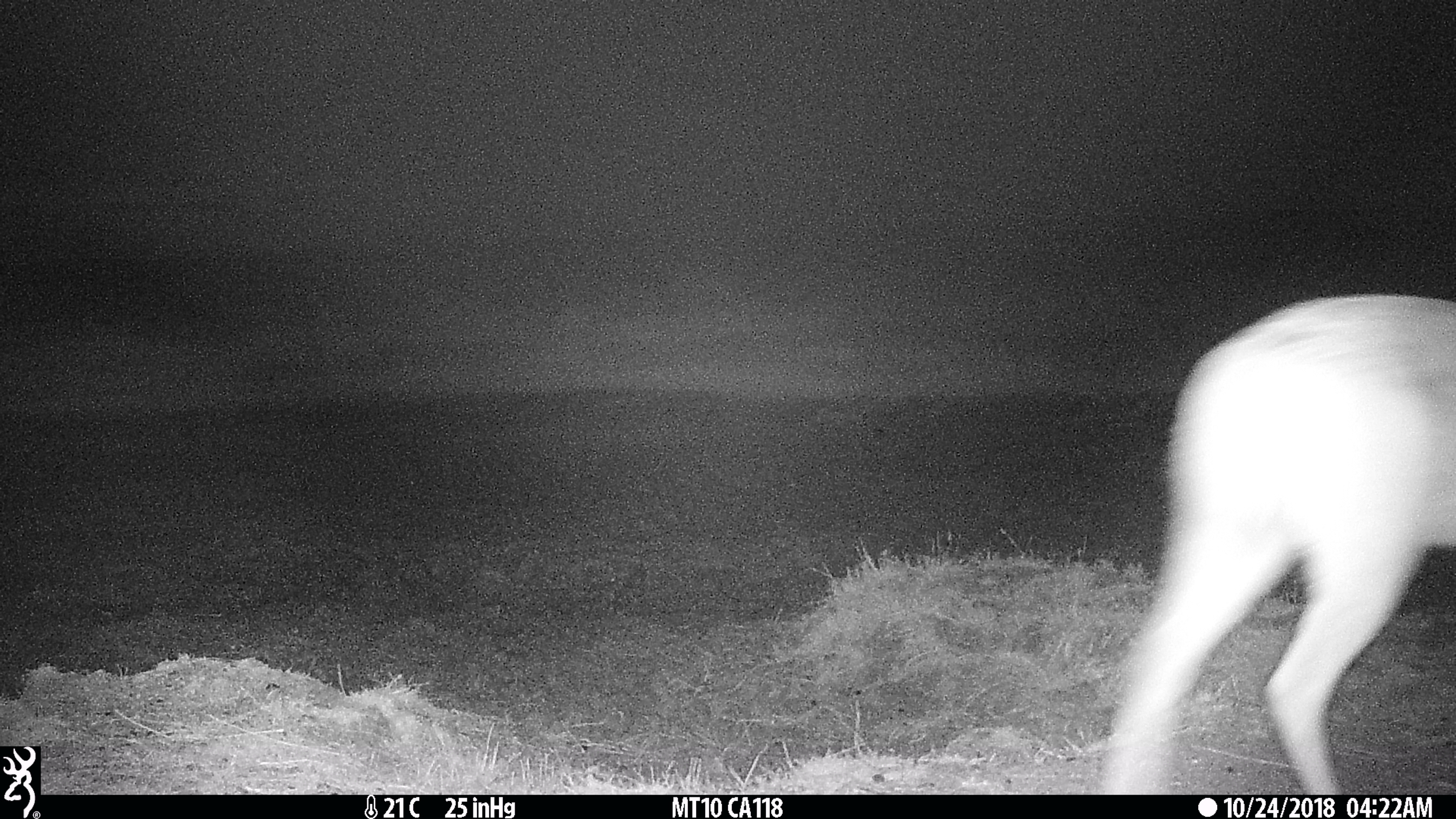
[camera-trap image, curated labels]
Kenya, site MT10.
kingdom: Animalia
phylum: Chordata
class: Mammalia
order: Artiodactyla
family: Bovidae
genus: Redunca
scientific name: Redunca arundinum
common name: reedbuck